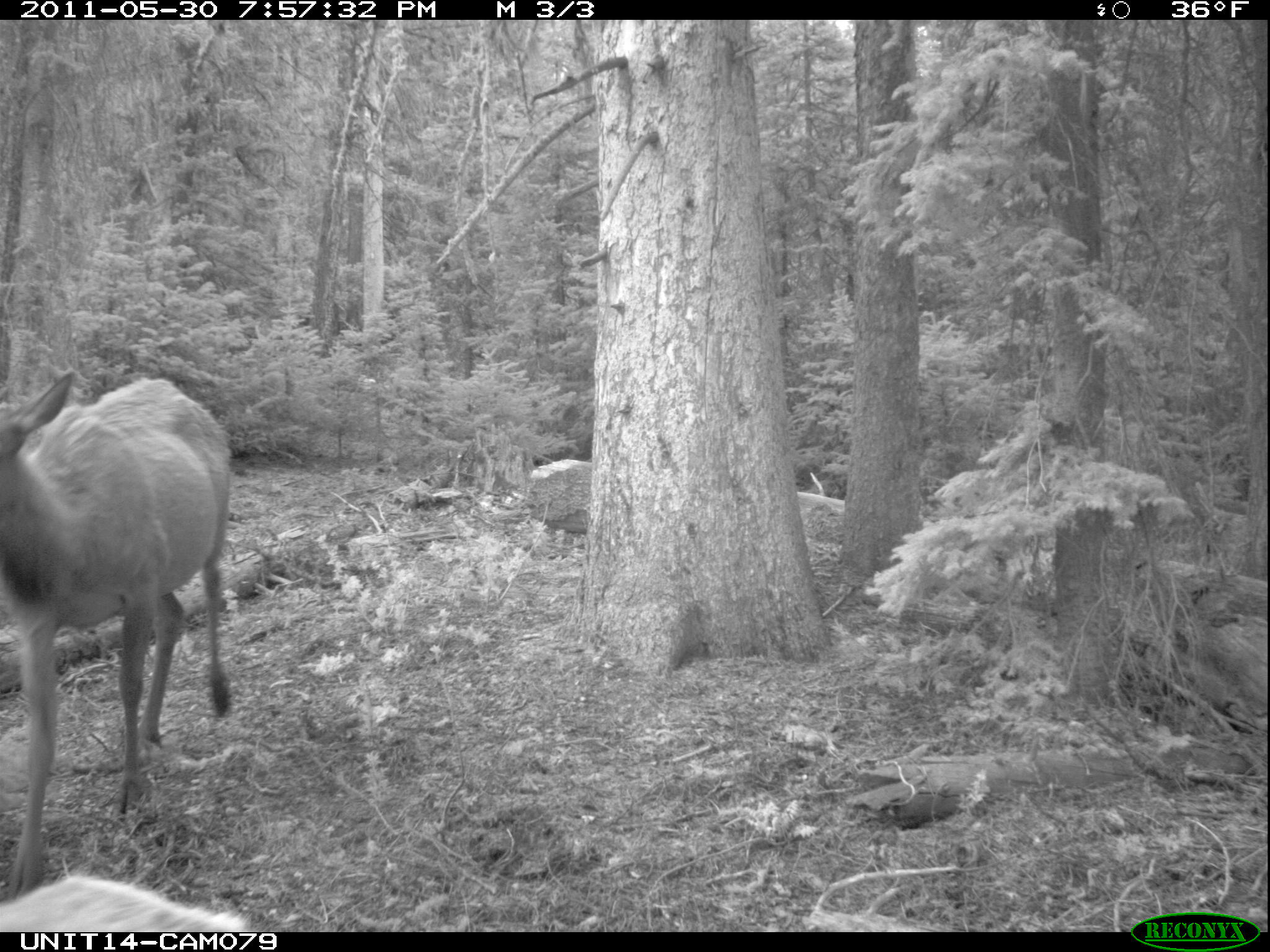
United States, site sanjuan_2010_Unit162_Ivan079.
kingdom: Animalia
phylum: Chordata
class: Mammalia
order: Artiodactyla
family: Cervidae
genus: Cervus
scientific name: Cervus elaphus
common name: red deer